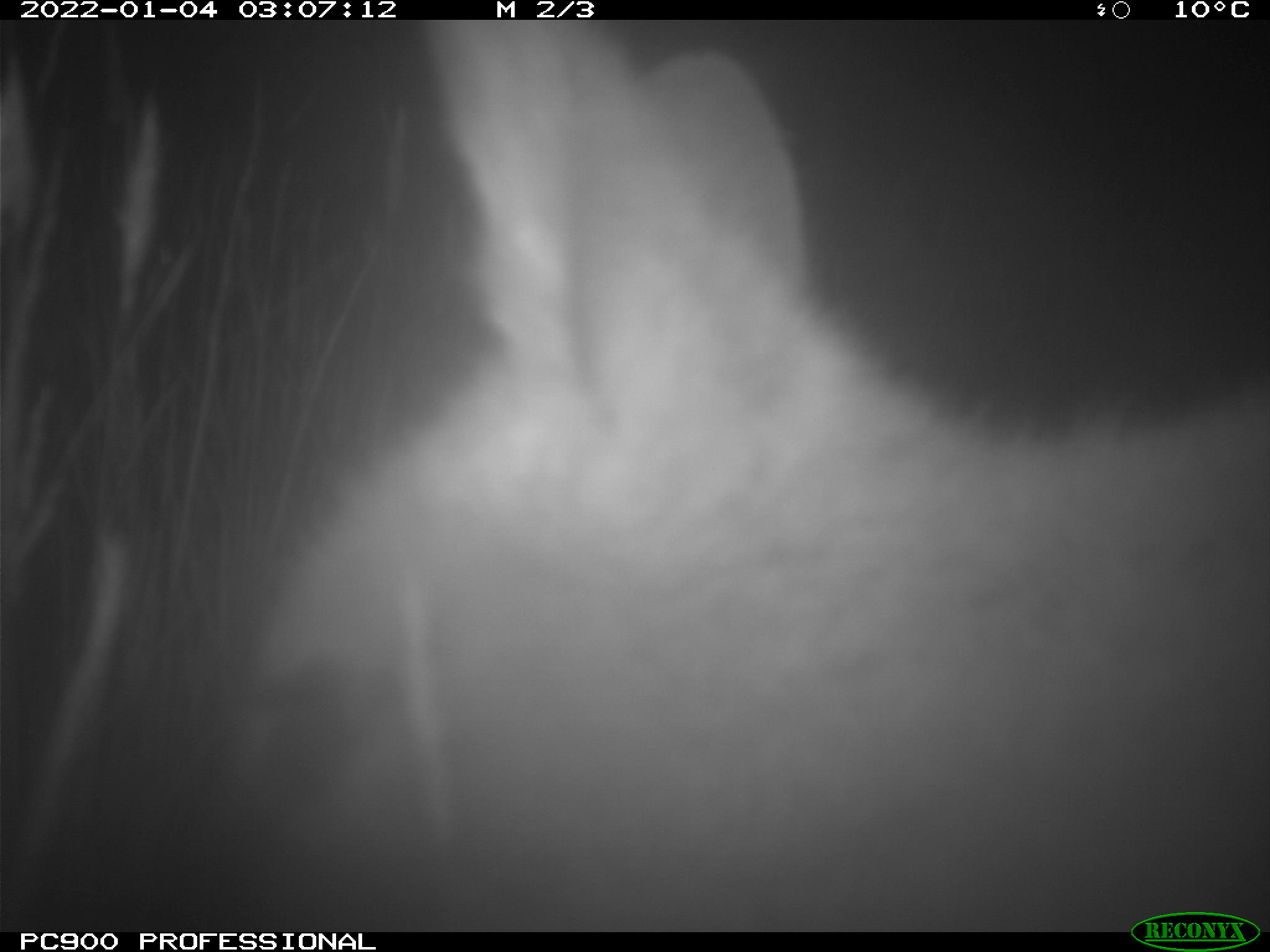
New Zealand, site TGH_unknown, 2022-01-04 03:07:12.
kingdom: Animalia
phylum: Chordata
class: Mammalia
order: Diprotodontia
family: Macropodidae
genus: Notamacropus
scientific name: Notamacropus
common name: wallaby